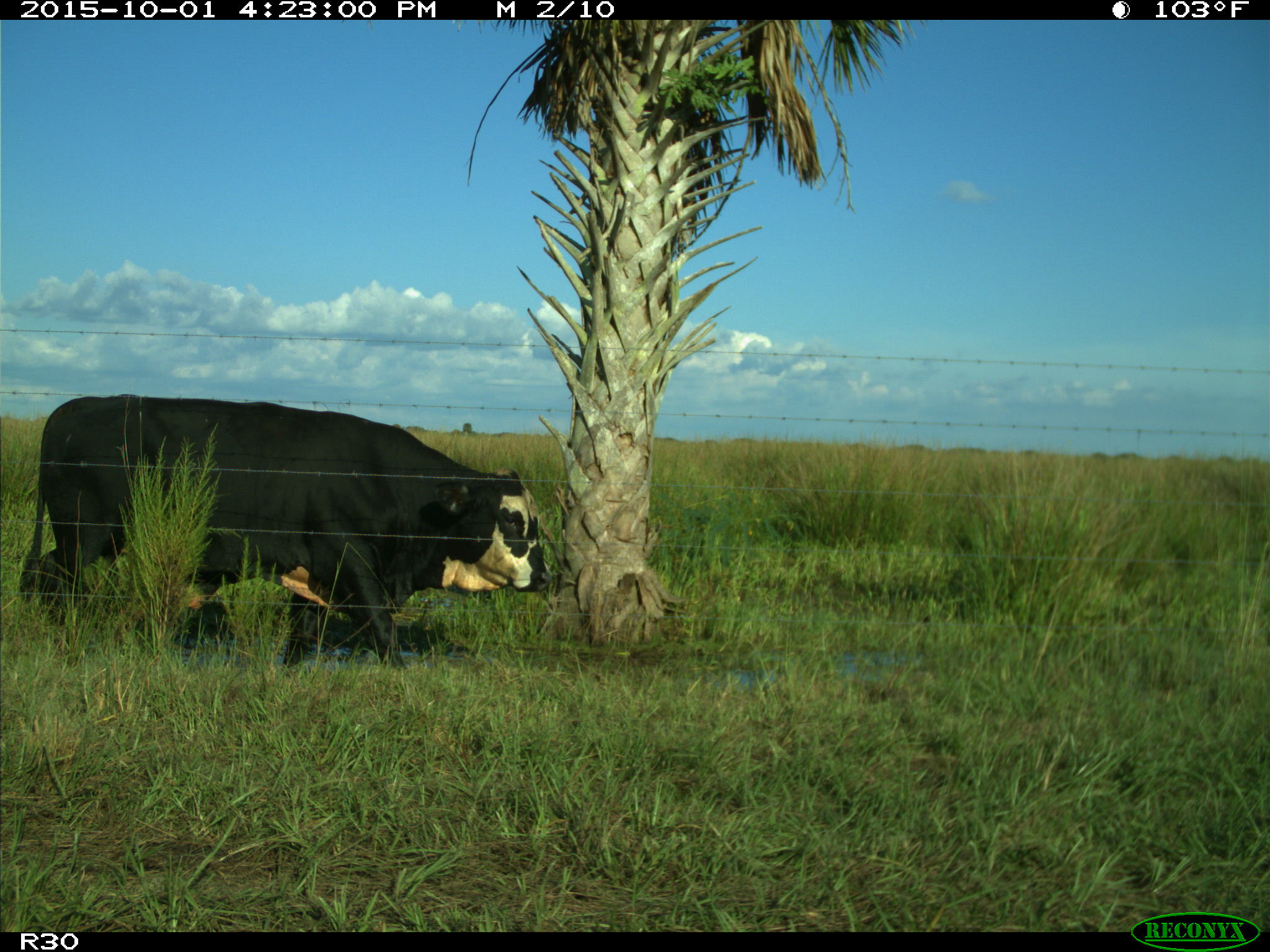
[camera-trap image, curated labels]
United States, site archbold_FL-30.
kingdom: Animalia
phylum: Chordata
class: Mammalia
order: Artiodactyla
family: Bovidae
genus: Bos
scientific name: Bos taurus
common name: domestic cow